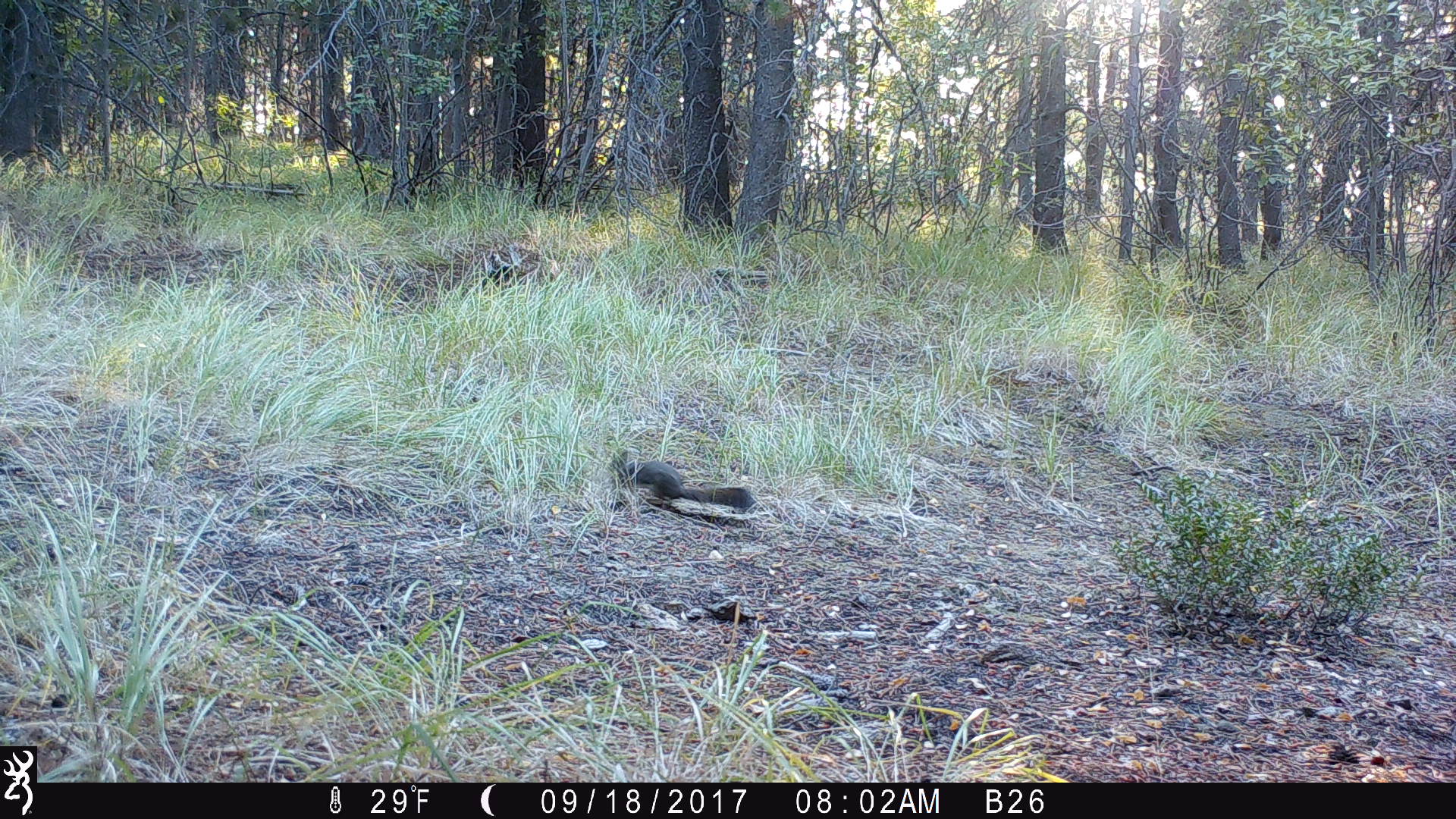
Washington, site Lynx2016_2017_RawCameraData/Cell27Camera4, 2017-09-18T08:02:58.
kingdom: Animalia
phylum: Chordata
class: Mammalia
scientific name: Mammalia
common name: small mammal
Small mammal (Mammalia). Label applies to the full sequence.